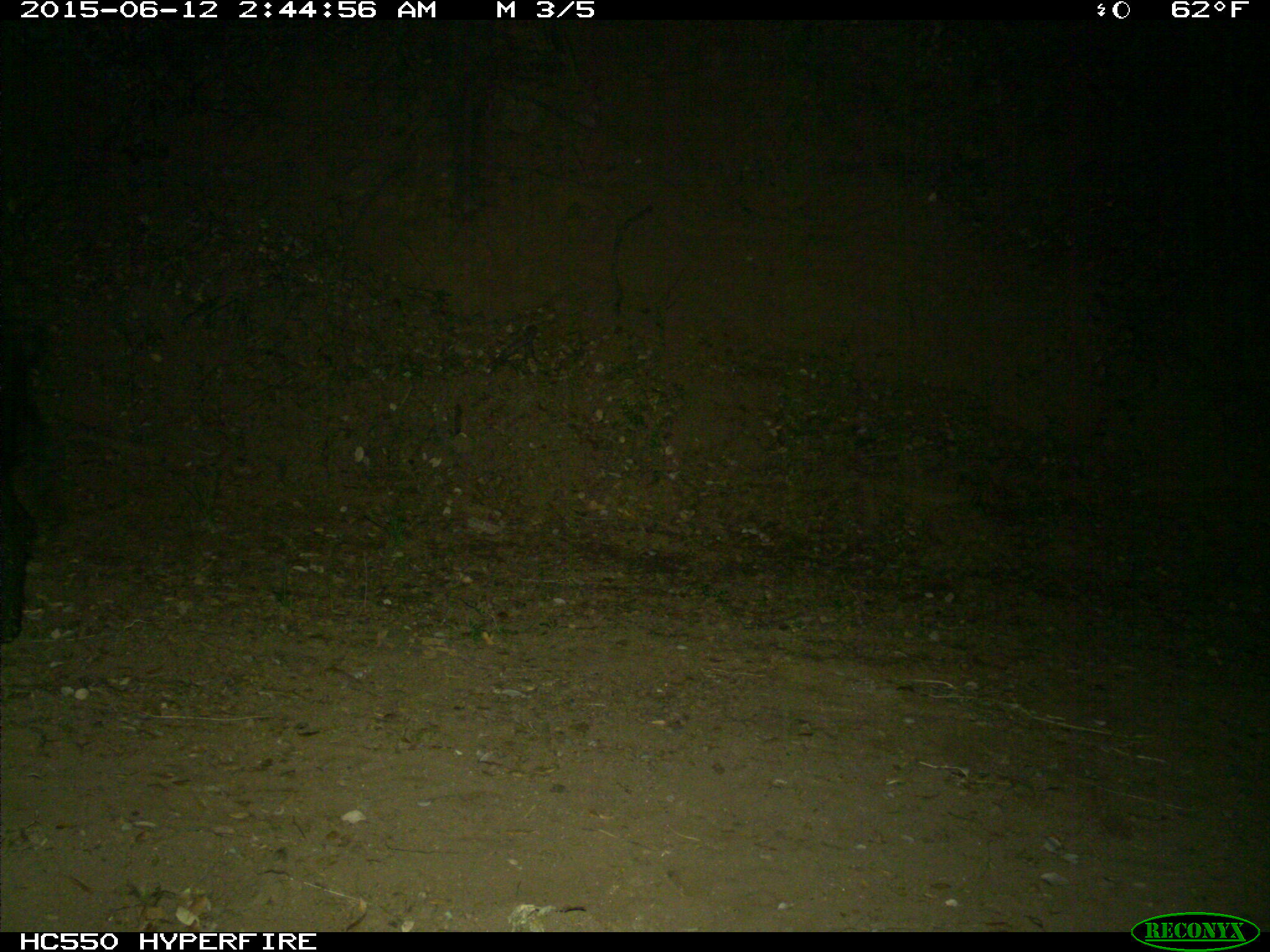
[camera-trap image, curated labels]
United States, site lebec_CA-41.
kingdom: Animalia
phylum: Chordata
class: Mammalia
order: Artiodactyla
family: Suidae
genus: Sus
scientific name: Sus scrofa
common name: wild boar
Sus scrofa (wild boar).